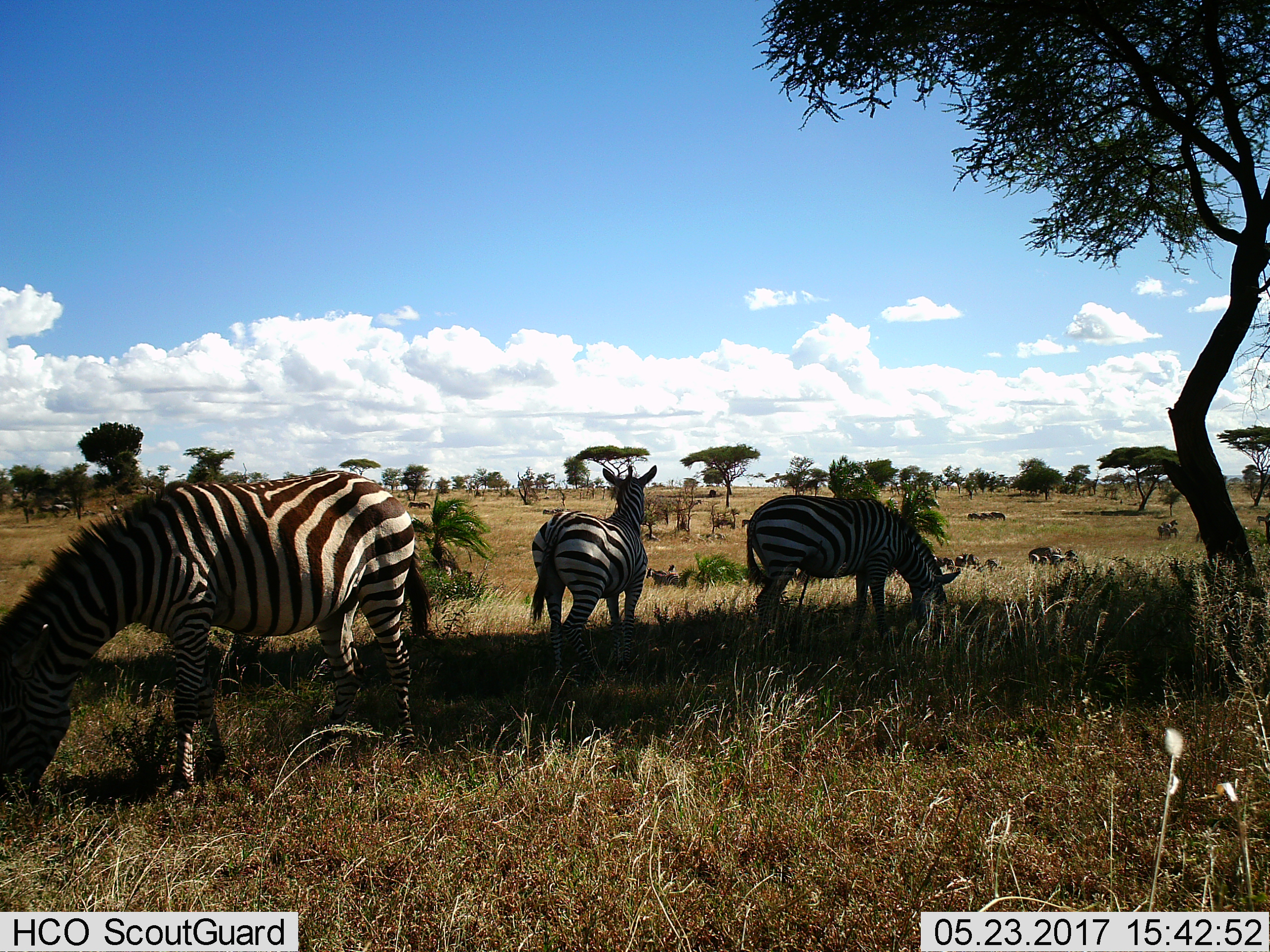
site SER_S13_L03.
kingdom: Animalia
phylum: Chordata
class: Mammalia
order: Perissodactyla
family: Equidae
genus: Equus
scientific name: Equus quagga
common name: plains zebra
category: zebraplains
Zebraplains (plains zebra) (Equus quagga), count 11-50. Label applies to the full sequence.